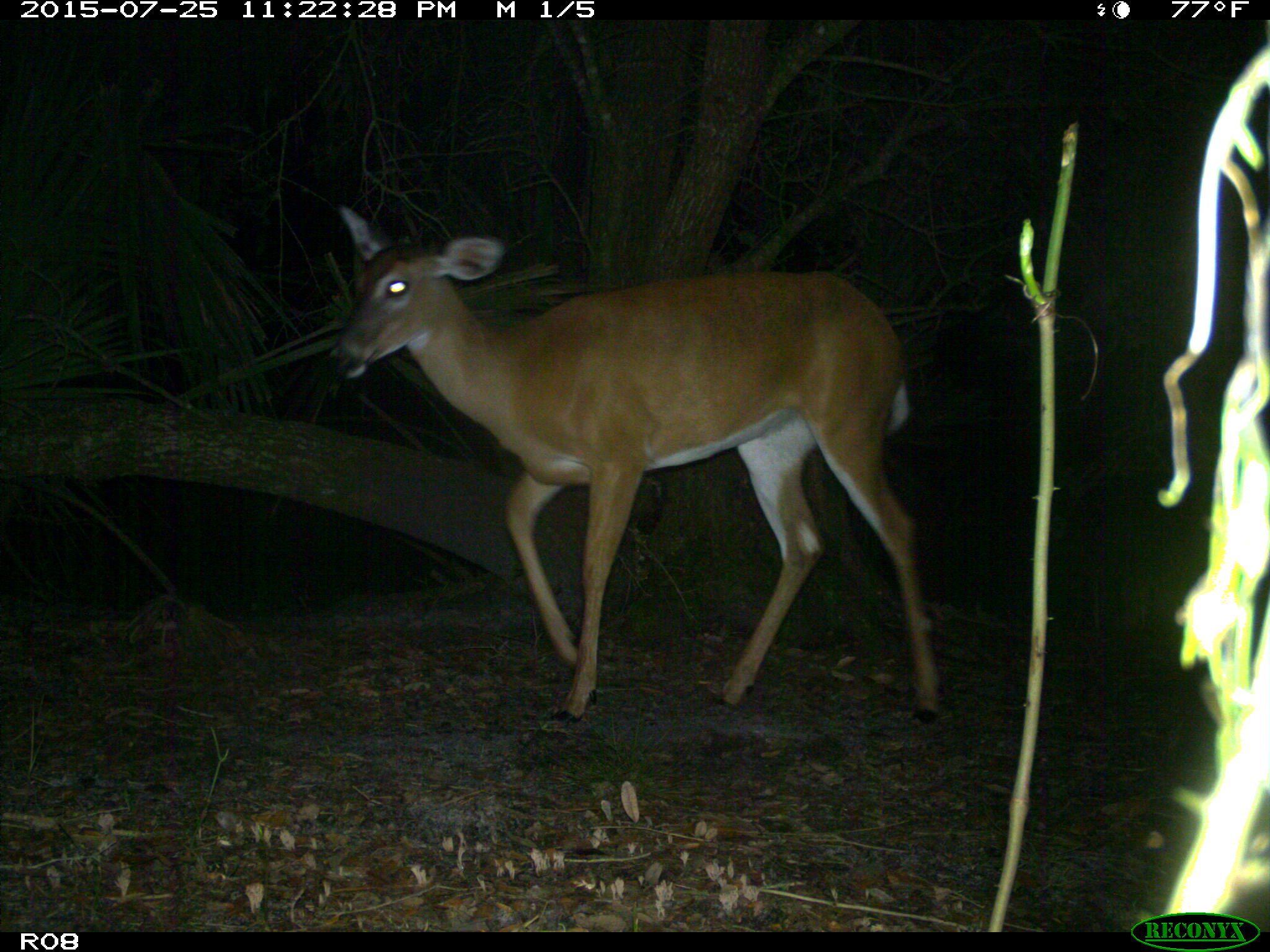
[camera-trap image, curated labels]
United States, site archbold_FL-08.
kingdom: Animalia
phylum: Chordata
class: Mammalia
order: Artiodactyla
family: Cervidae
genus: Odocoileus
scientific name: Odocoileus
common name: deer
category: unidentified deer